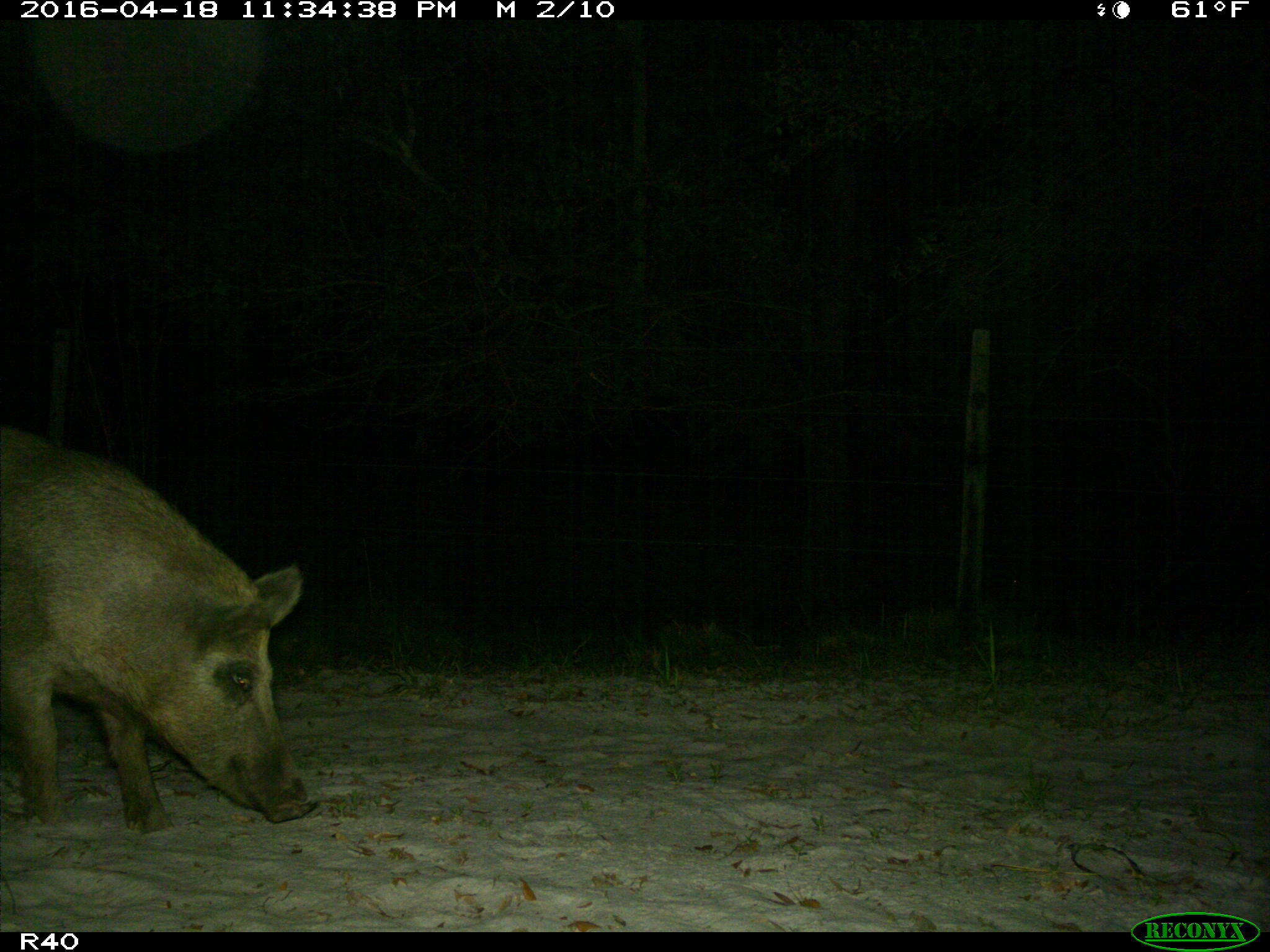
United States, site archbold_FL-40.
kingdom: Animalia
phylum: Chordata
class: Mammalia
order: Artiodactyla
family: Suidae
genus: Sus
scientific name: Sus scrofa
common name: wild boar